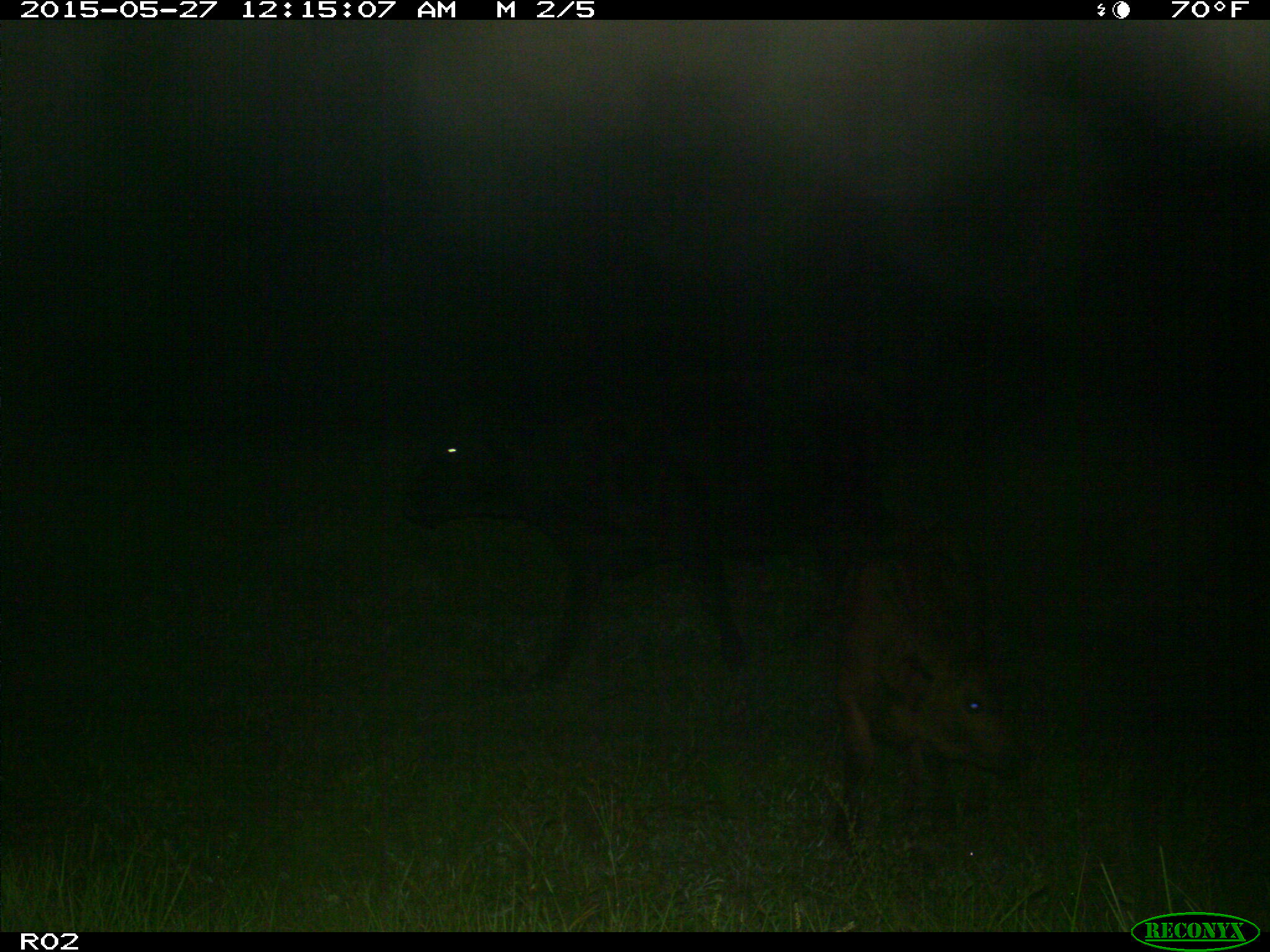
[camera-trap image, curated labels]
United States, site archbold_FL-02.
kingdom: Animalia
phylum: Chordata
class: Mammalia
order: Artiodactyla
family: Bovidae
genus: Bos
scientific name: Bos taurus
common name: domestic cow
Bos taurus (domestic cow).